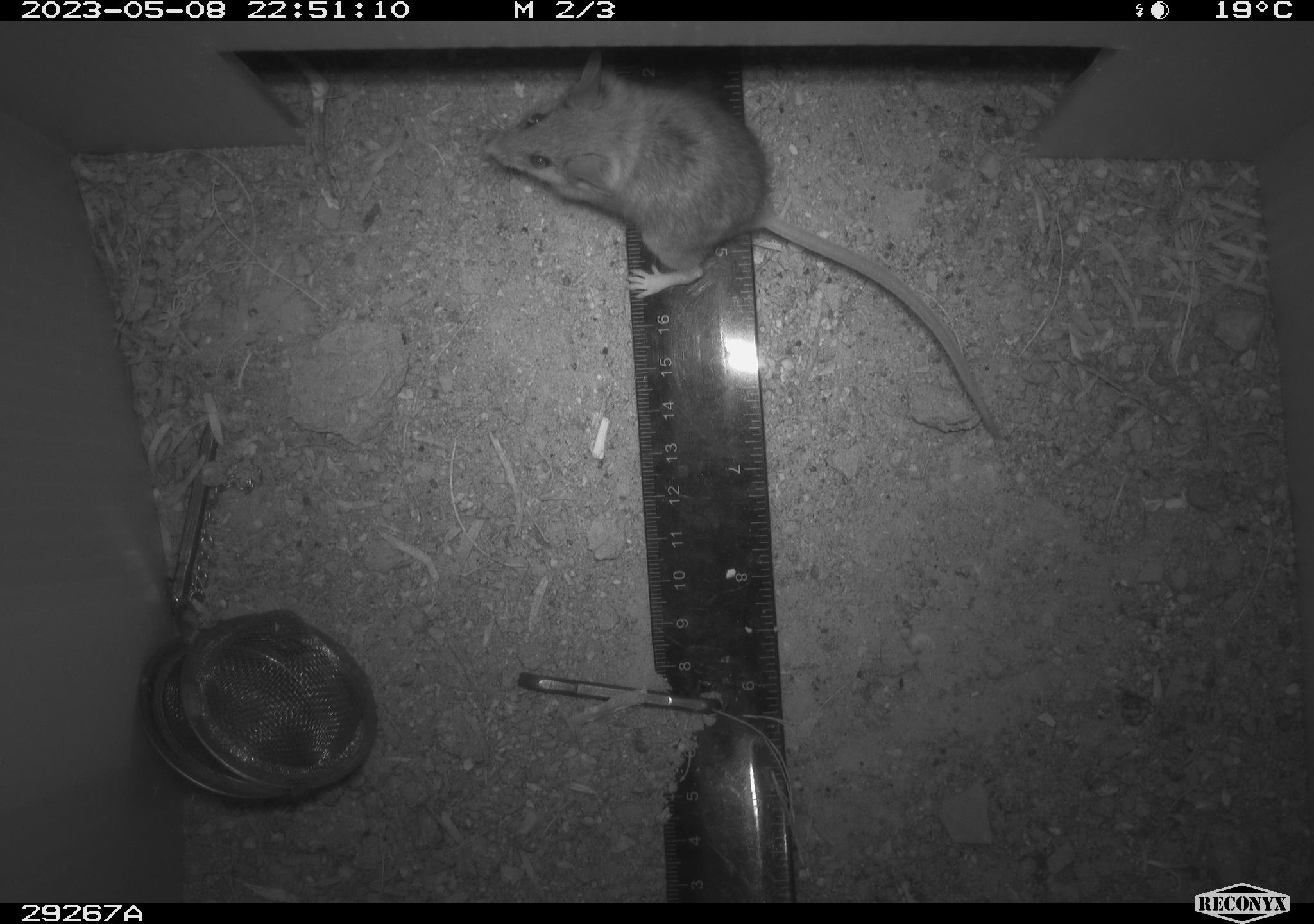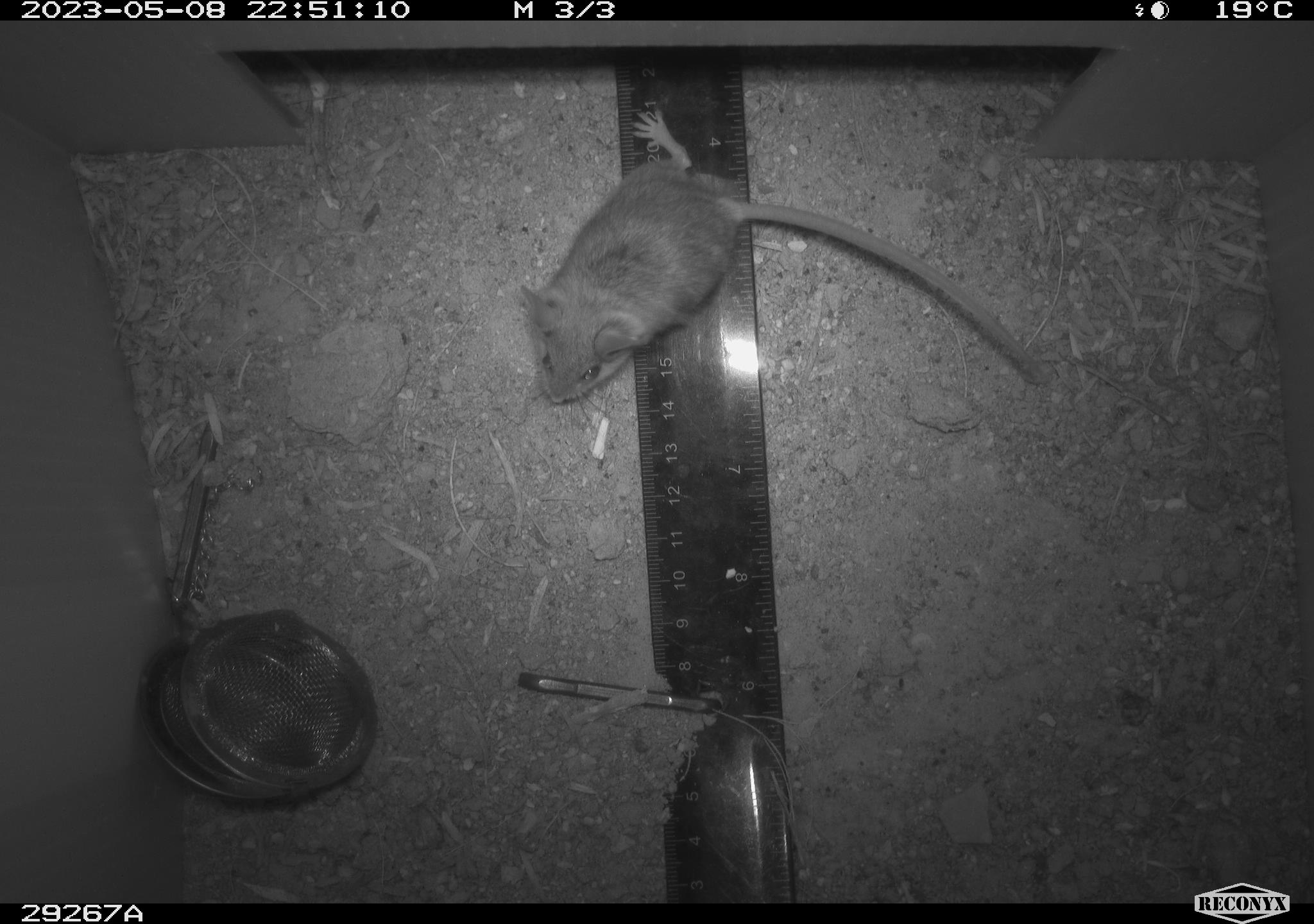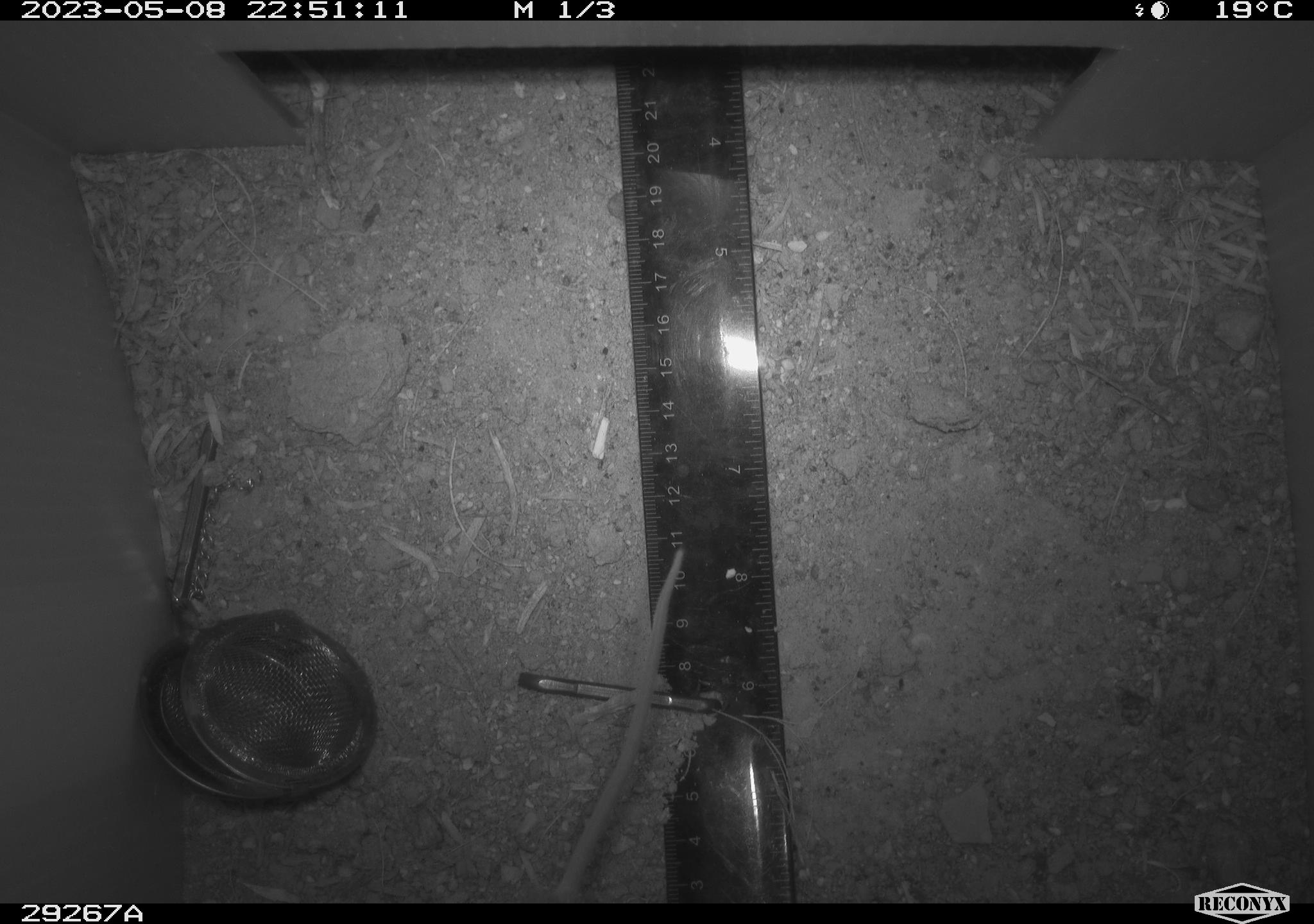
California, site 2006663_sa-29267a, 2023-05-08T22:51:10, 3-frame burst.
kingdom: Animalia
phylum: Chordata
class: Mammalia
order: Rodentia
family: Cricetidae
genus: Peromyscus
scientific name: Peromyscus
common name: deer mice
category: peromyscus species